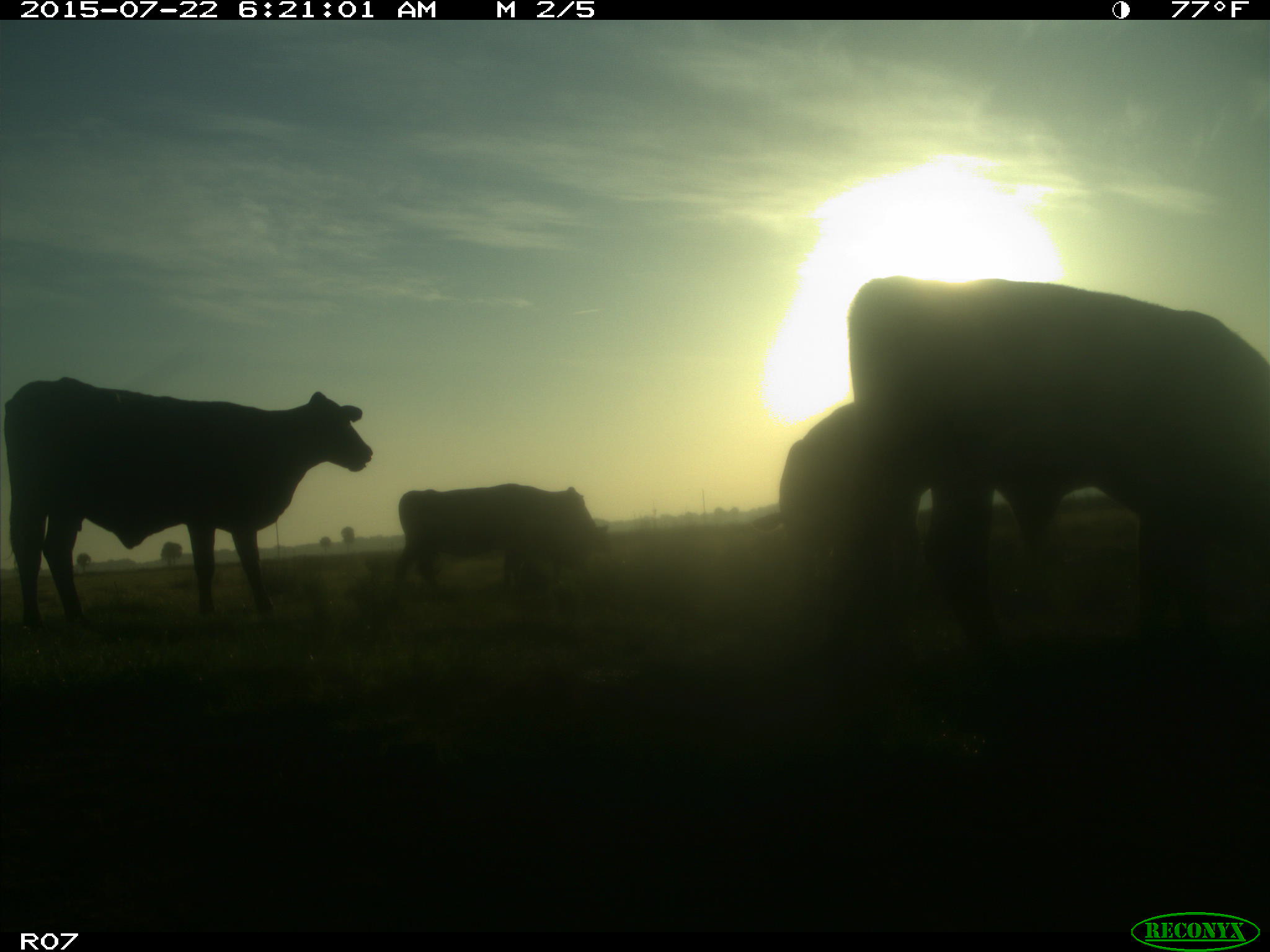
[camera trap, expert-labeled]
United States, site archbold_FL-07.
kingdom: Animalia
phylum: Chordata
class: Mammalia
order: Artiodactyla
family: Suidae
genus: Sus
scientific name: Sus scrofa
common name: wild boar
Sus scrofa (wild boar).